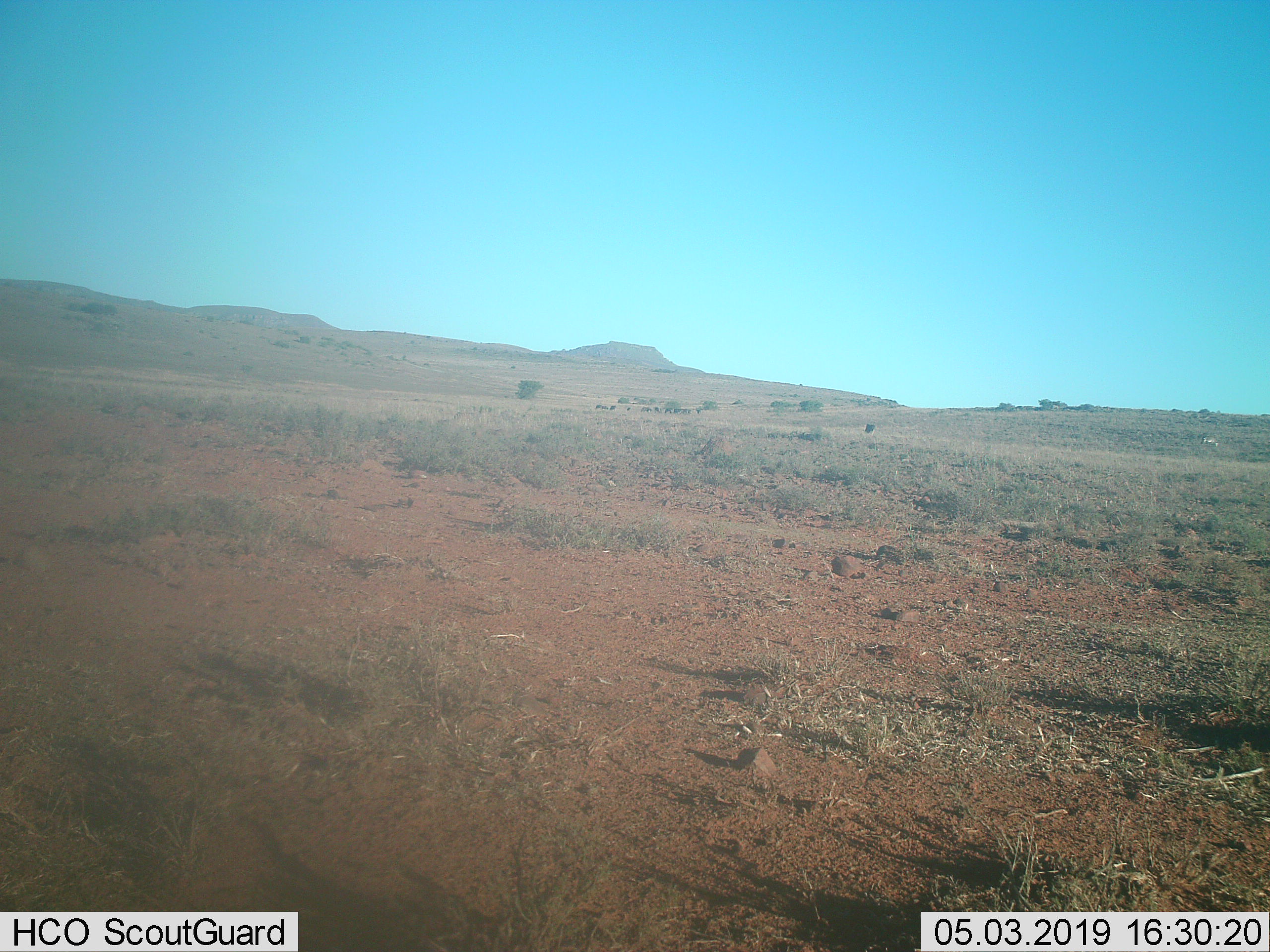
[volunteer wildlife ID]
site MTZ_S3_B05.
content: unidentified animal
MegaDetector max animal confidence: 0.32